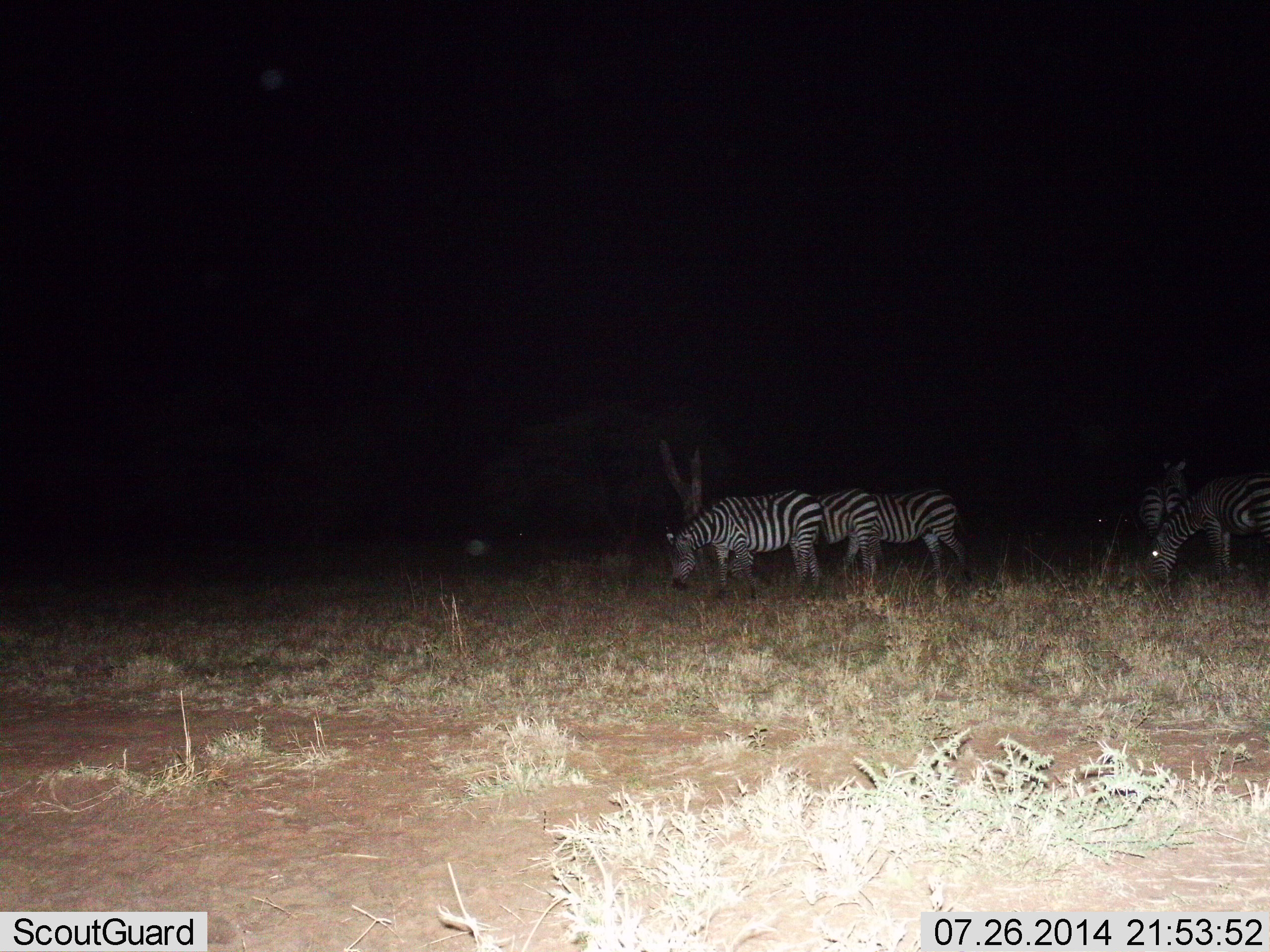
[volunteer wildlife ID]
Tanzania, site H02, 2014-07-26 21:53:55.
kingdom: Animalia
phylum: Chordata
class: Mammalia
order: Perissodactyla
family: Equidae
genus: Equus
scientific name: Equus quagga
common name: plains zebra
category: zebra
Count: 5.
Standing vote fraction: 60%.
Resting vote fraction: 0%.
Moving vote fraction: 10%.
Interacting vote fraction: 0%.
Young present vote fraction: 0%.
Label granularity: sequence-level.